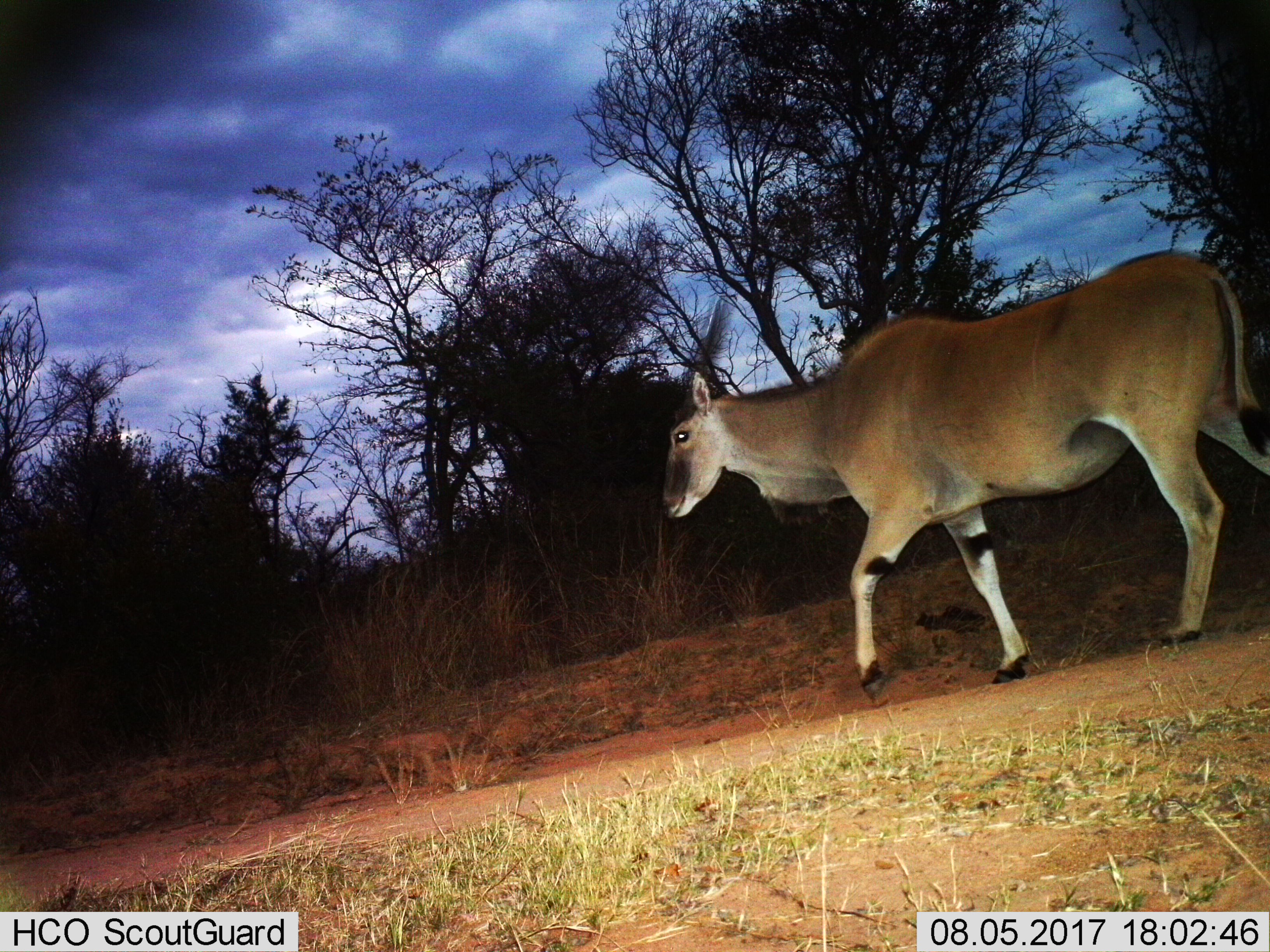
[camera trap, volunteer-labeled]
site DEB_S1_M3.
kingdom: Animalia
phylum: Chordata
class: Mammalia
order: Artiodactyla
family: Bovidae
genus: Tragelaphus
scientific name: Tragelaphus oryx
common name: eland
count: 1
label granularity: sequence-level